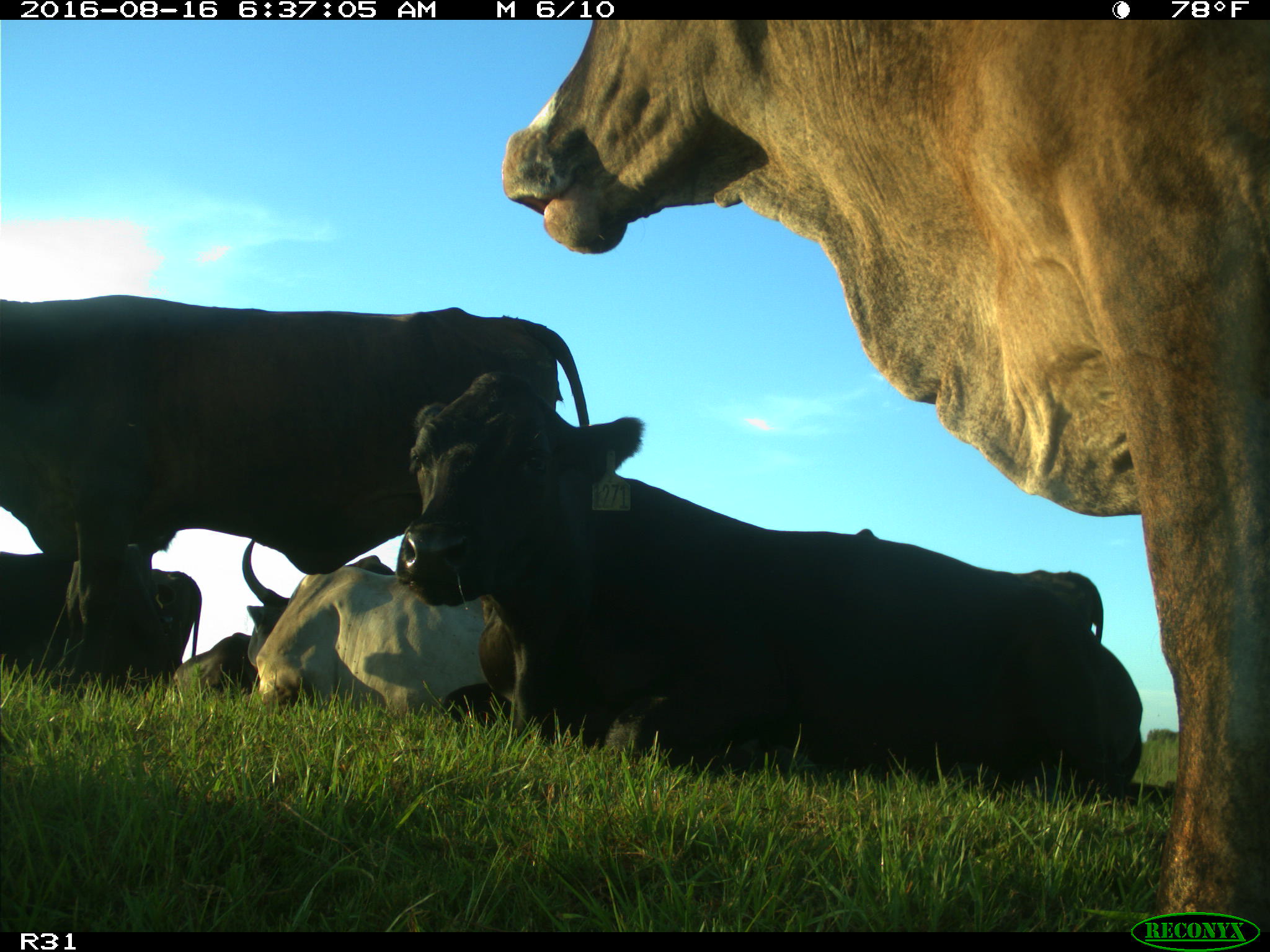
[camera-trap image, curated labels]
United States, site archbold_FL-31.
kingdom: Animalia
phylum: Chordata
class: Mammalia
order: Artiodactyla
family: Bovidae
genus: Bos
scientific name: Bos taurus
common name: domestic cow